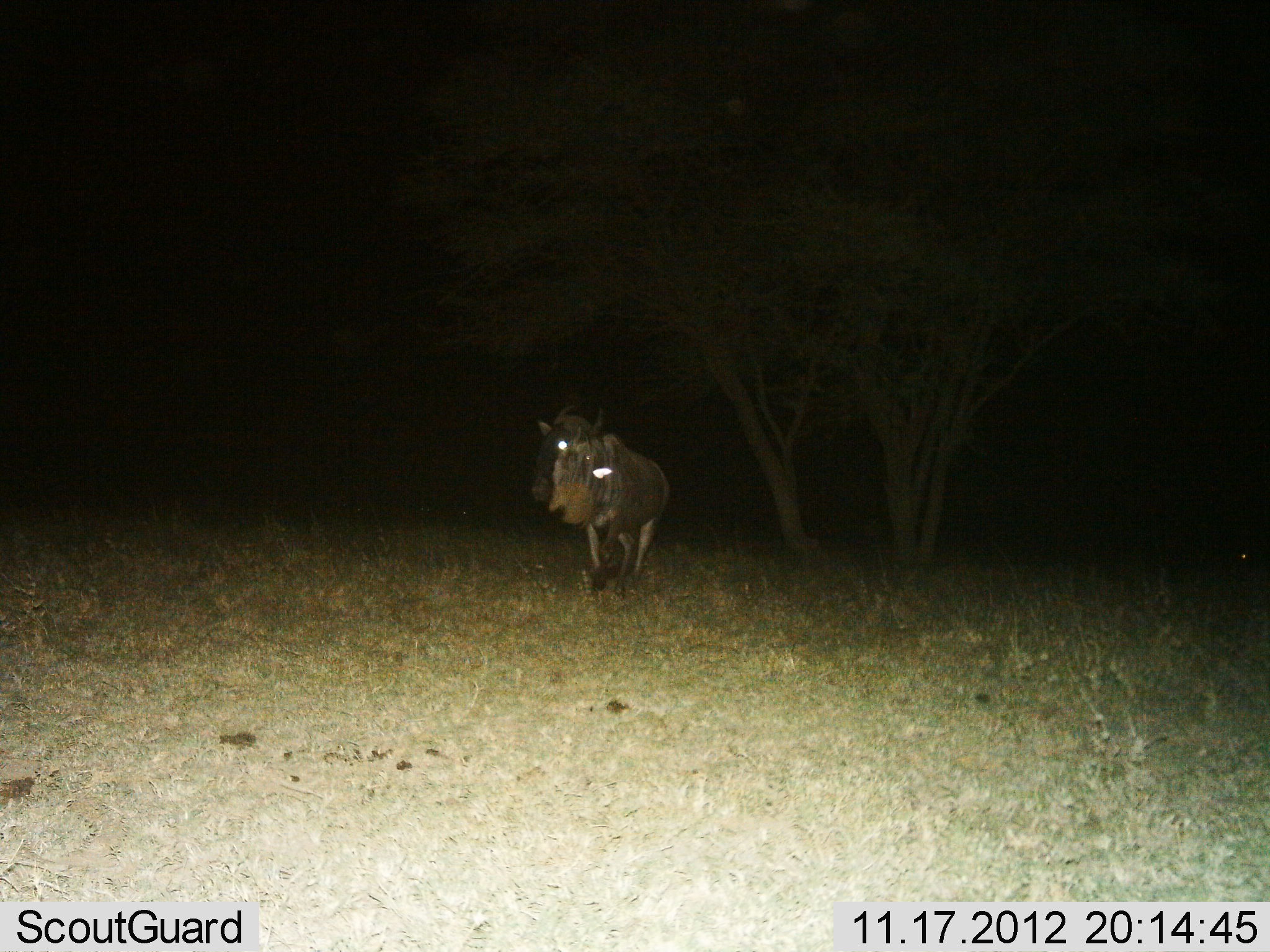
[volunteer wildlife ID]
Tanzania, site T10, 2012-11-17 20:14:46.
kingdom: Animalia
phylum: Chordata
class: Mammalia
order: Artiodactyla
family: Bovidae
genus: Connochaetes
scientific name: Connochaetes taurinus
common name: blue wildebeest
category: wildebeest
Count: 1.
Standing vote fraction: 40%.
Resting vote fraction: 0%.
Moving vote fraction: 60%.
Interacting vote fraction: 0%.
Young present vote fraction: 0%.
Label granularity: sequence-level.